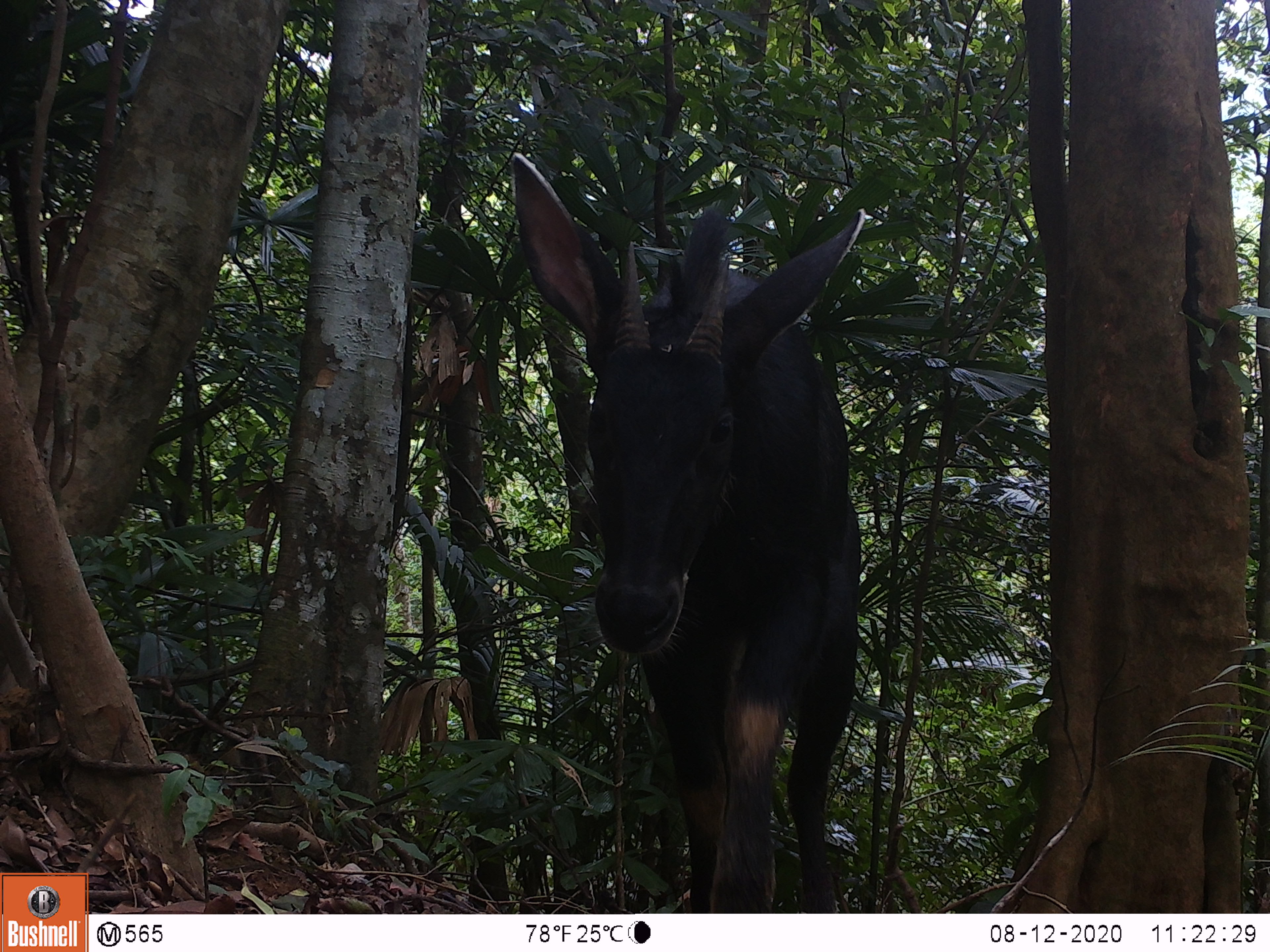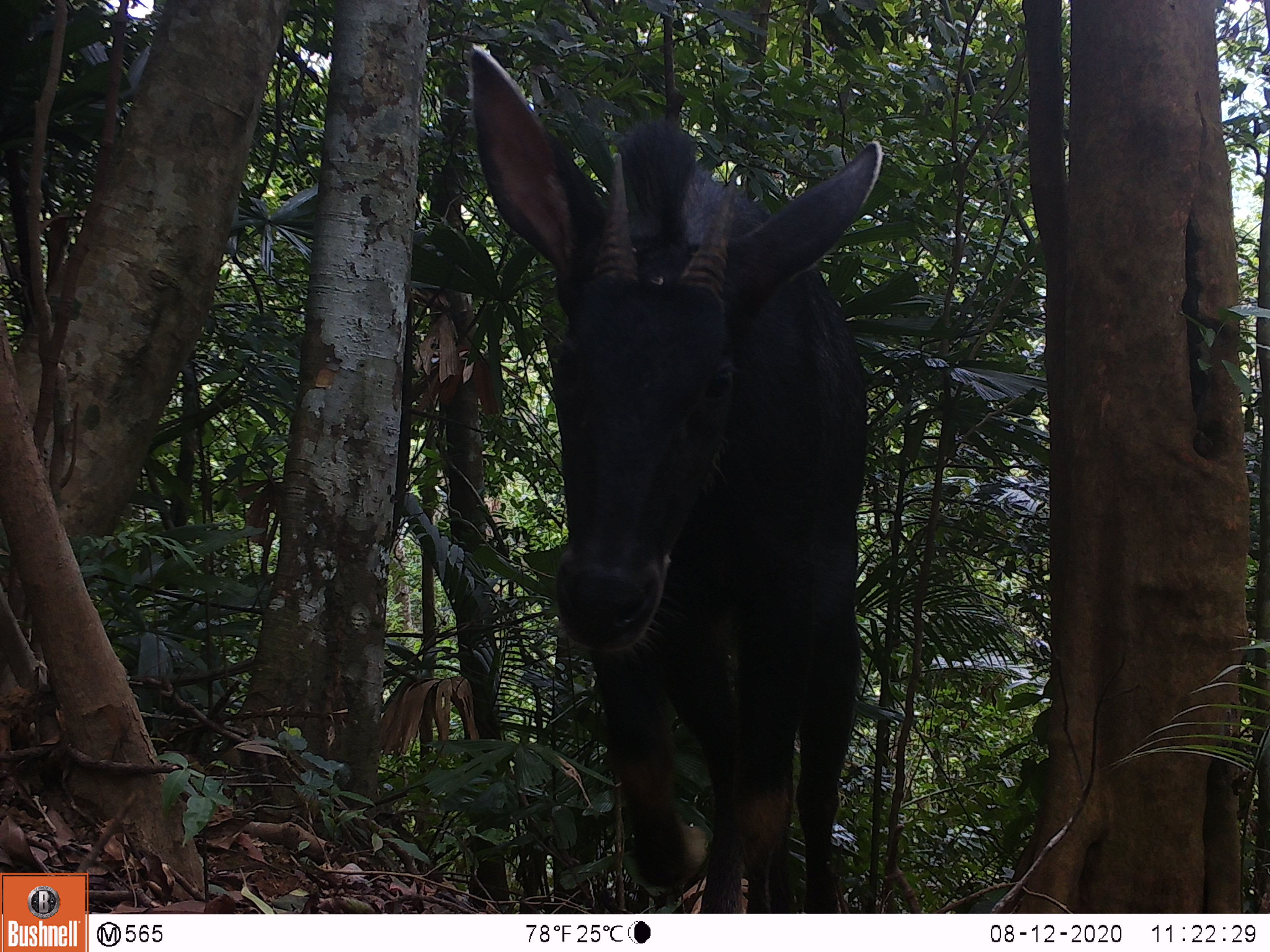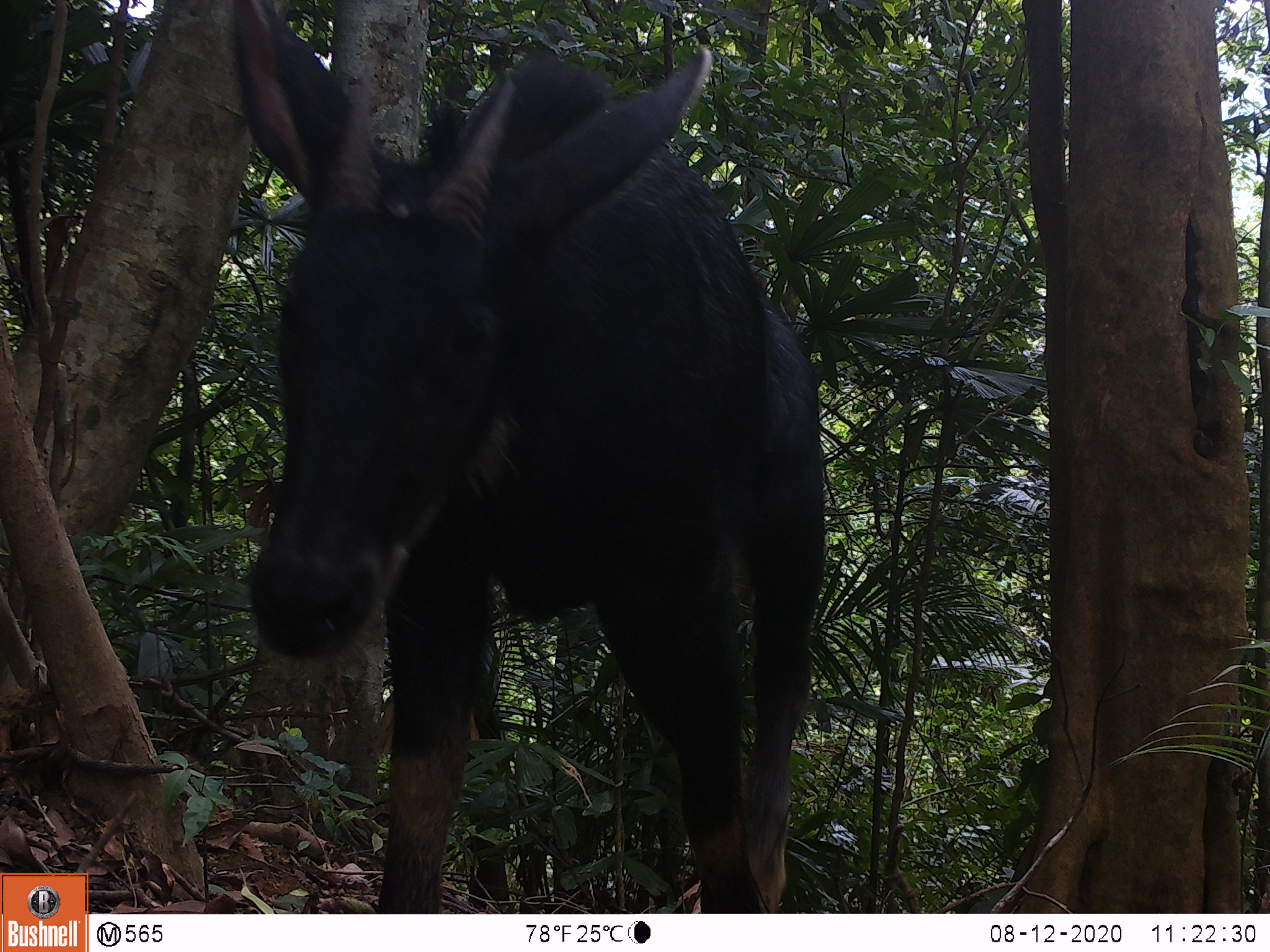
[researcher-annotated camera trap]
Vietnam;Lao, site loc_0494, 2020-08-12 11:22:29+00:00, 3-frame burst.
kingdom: Animalia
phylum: Chordata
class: Mammalia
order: Artiodactyla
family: Bovidae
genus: Capricornis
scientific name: Capricornis sumatraensis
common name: chinese serow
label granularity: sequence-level